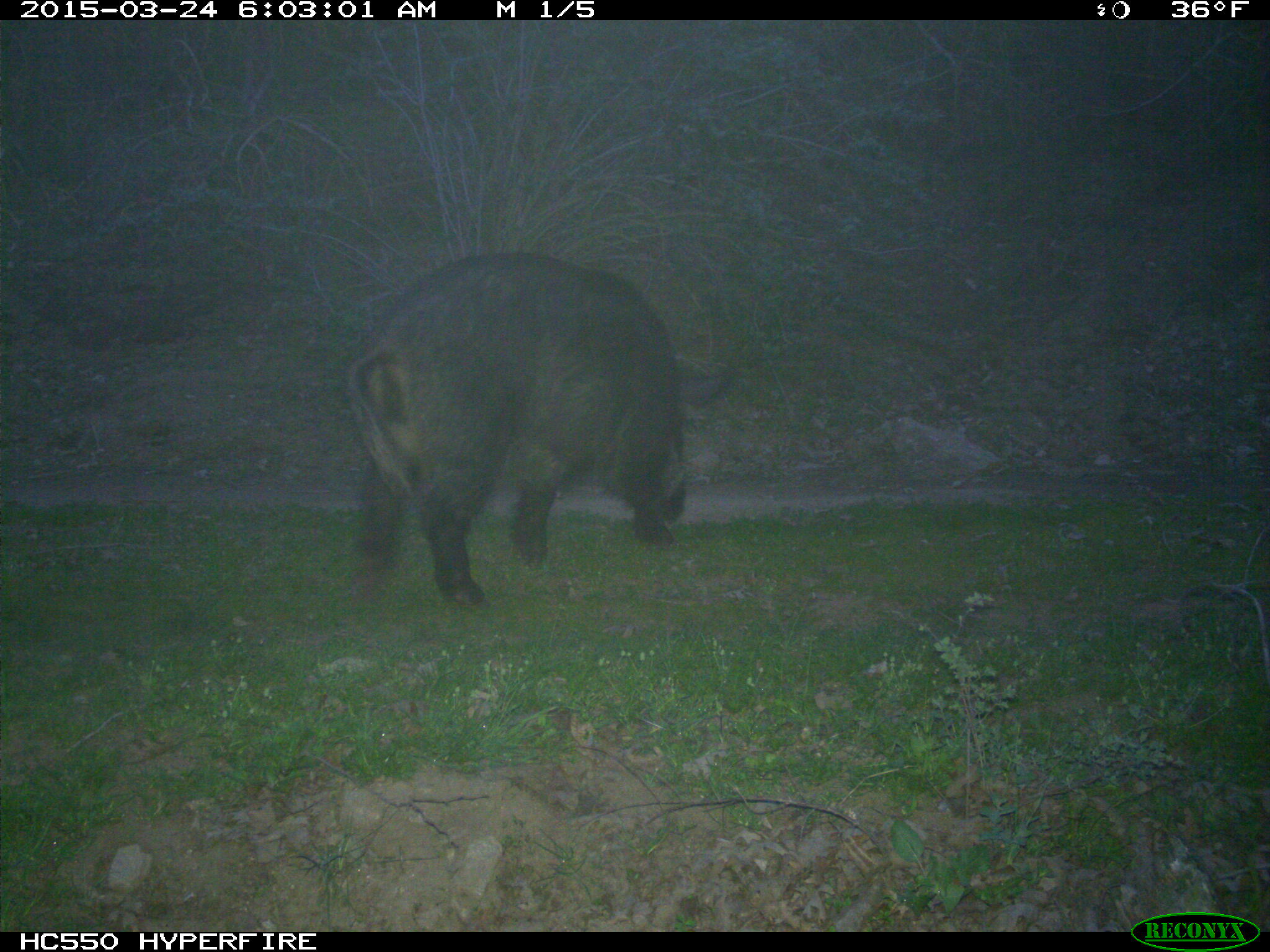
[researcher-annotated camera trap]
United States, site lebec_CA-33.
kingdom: Animalia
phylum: Chordata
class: Mammalia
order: Artiodactyla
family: Suidae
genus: Sus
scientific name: Sus scrofa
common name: wild boar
Sus scrofa (wild boar).